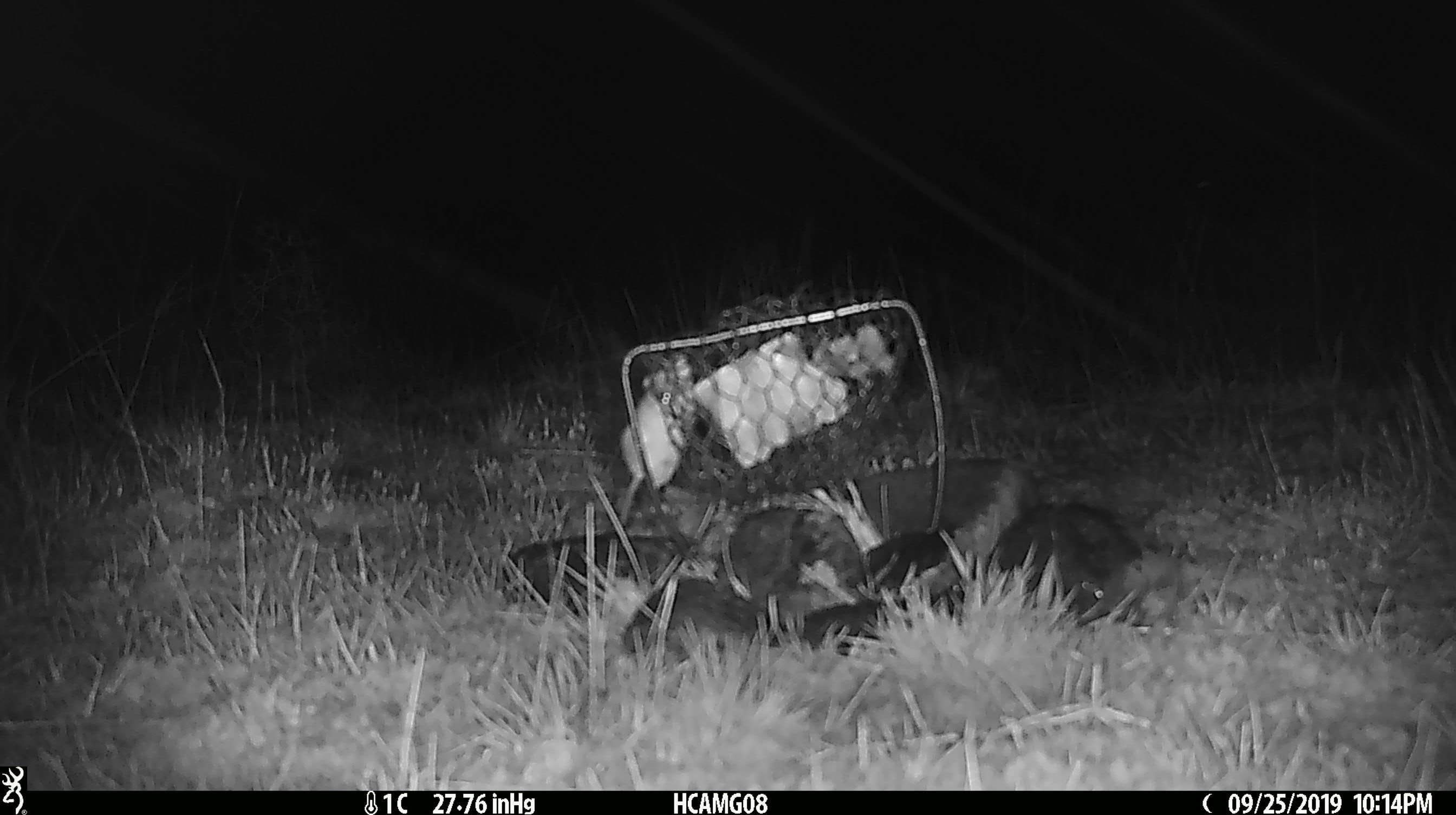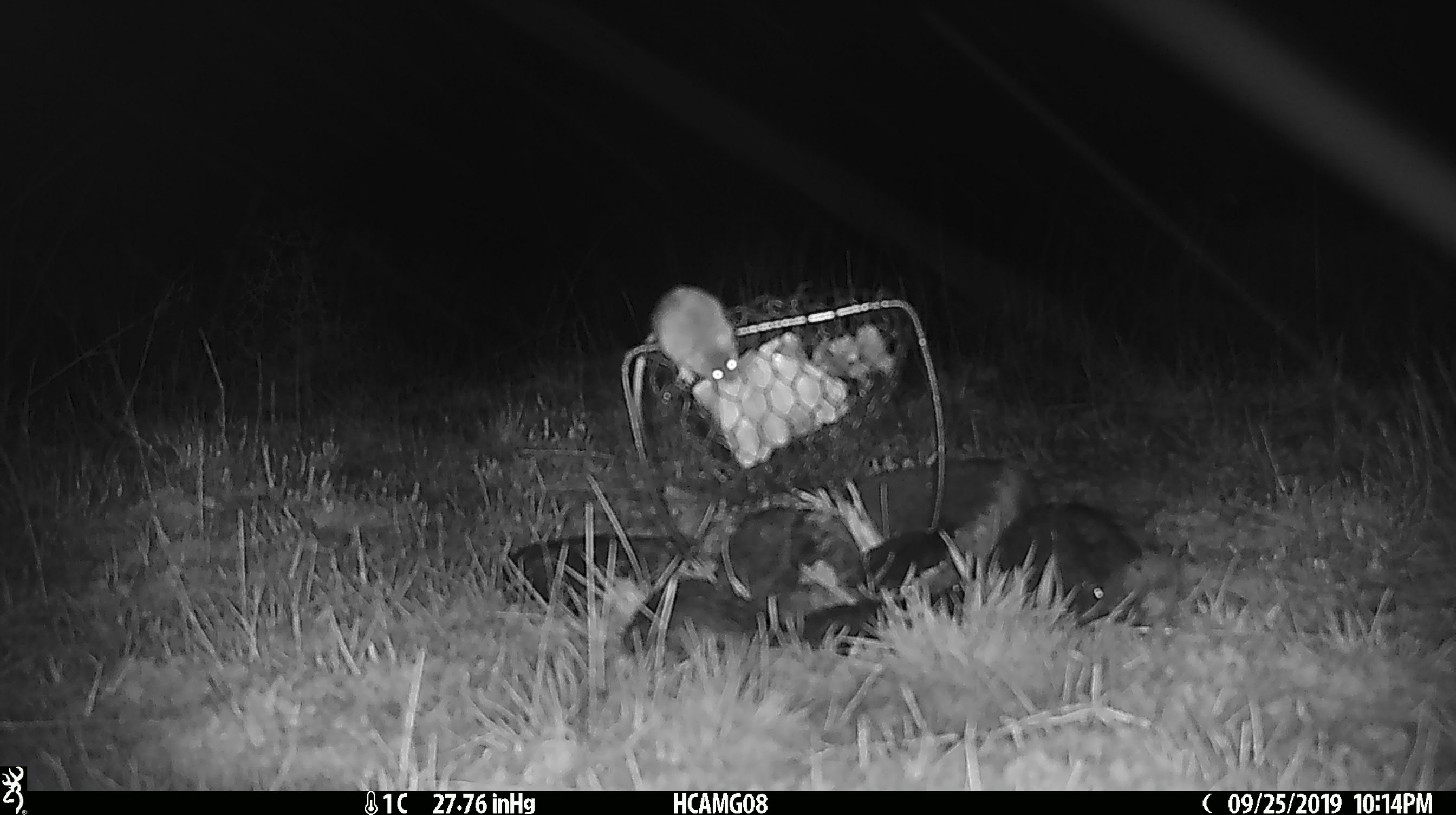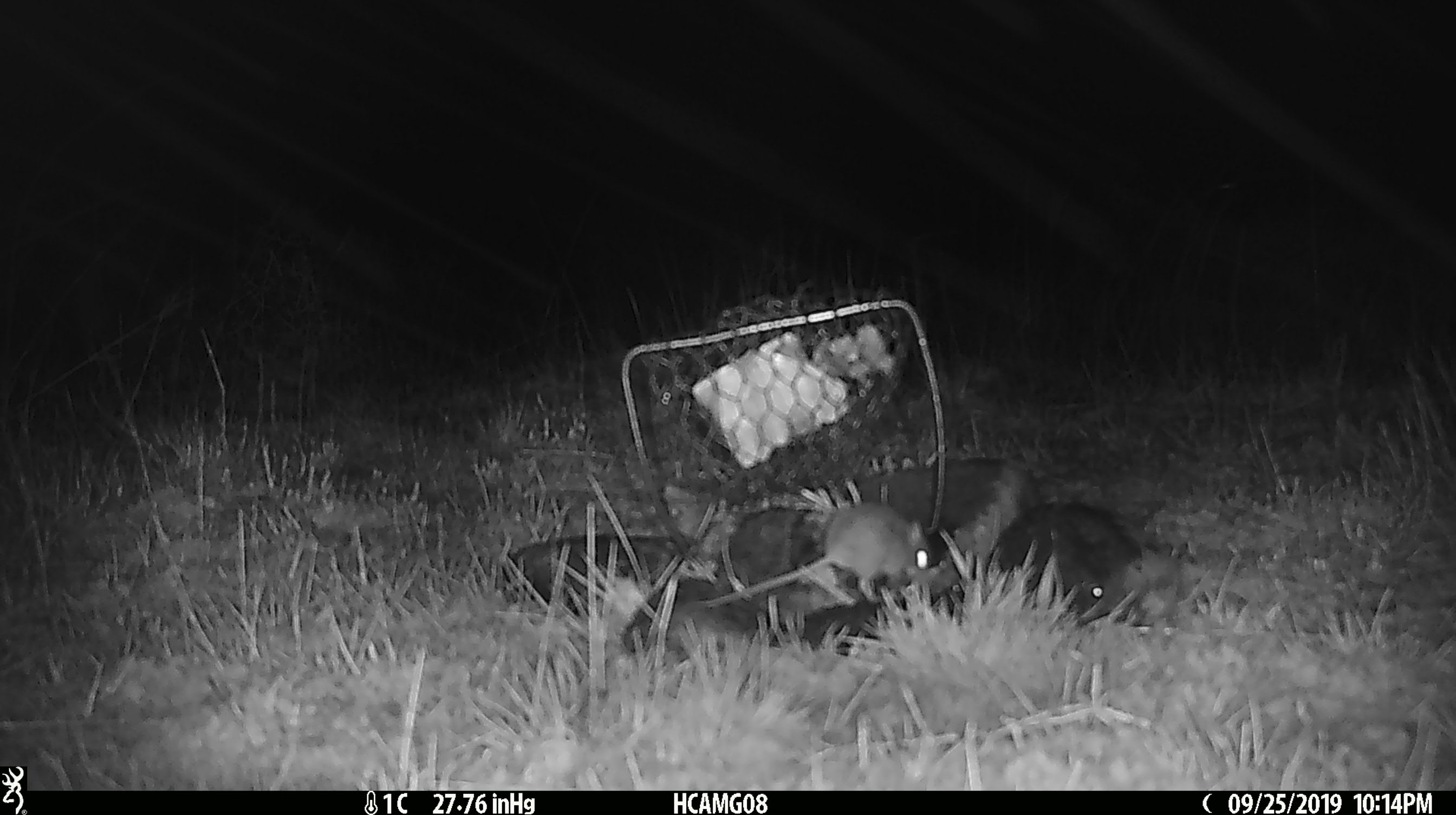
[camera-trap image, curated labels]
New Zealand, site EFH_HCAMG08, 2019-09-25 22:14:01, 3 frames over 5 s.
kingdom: Animalia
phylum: Chordata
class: Mammalia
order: Rodentia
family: Muridae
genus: Mus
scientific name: Mus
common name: mouse